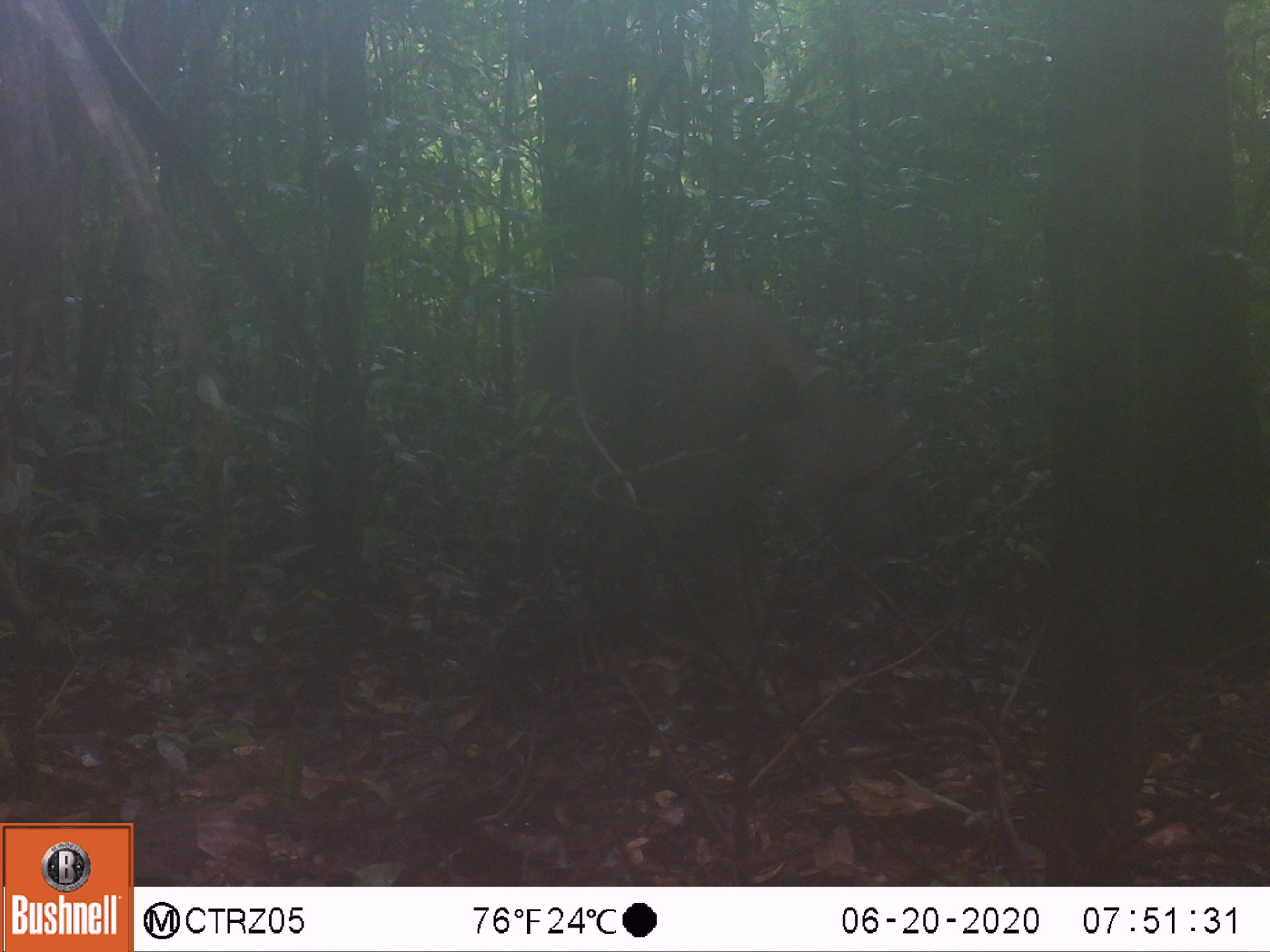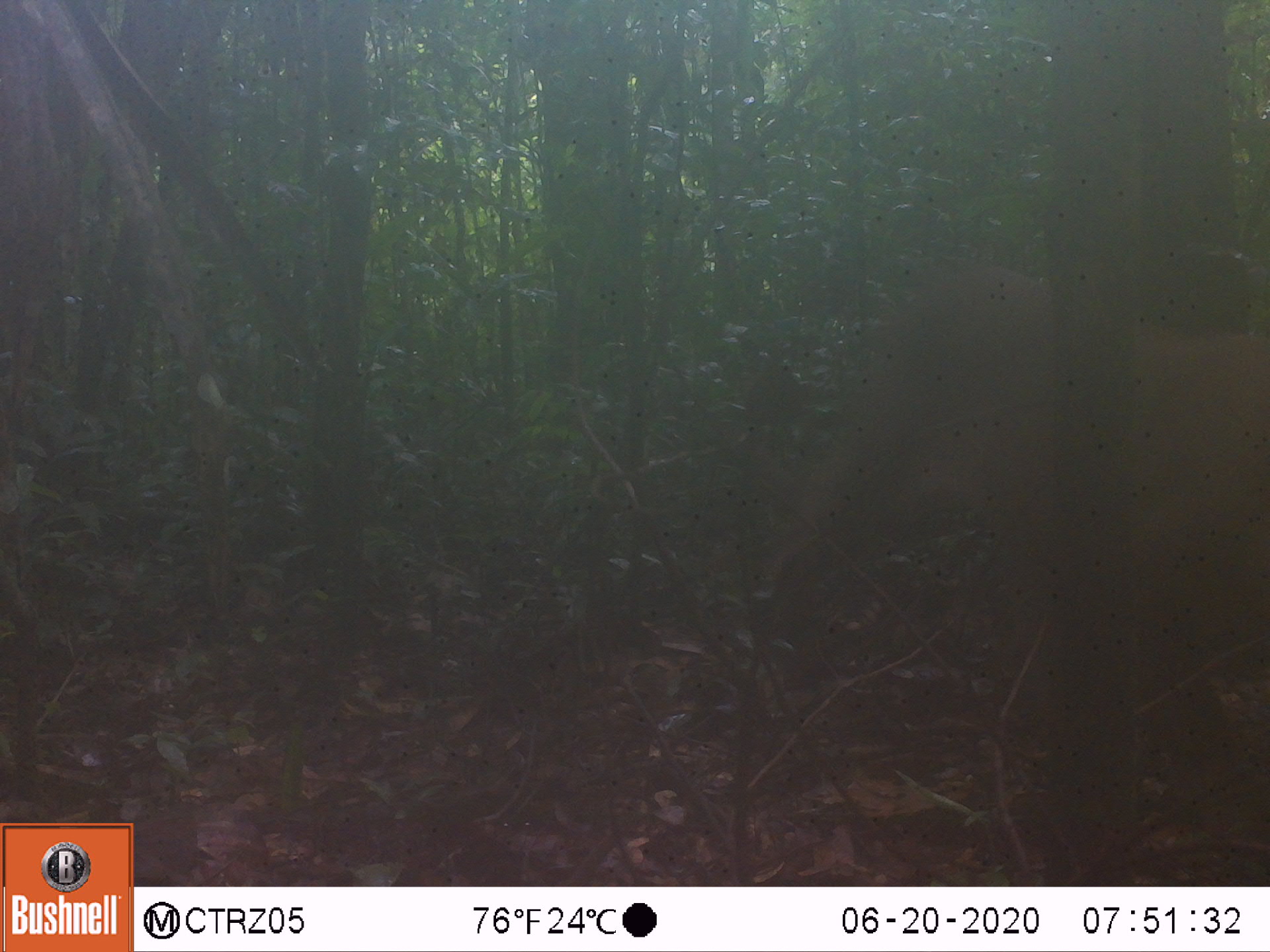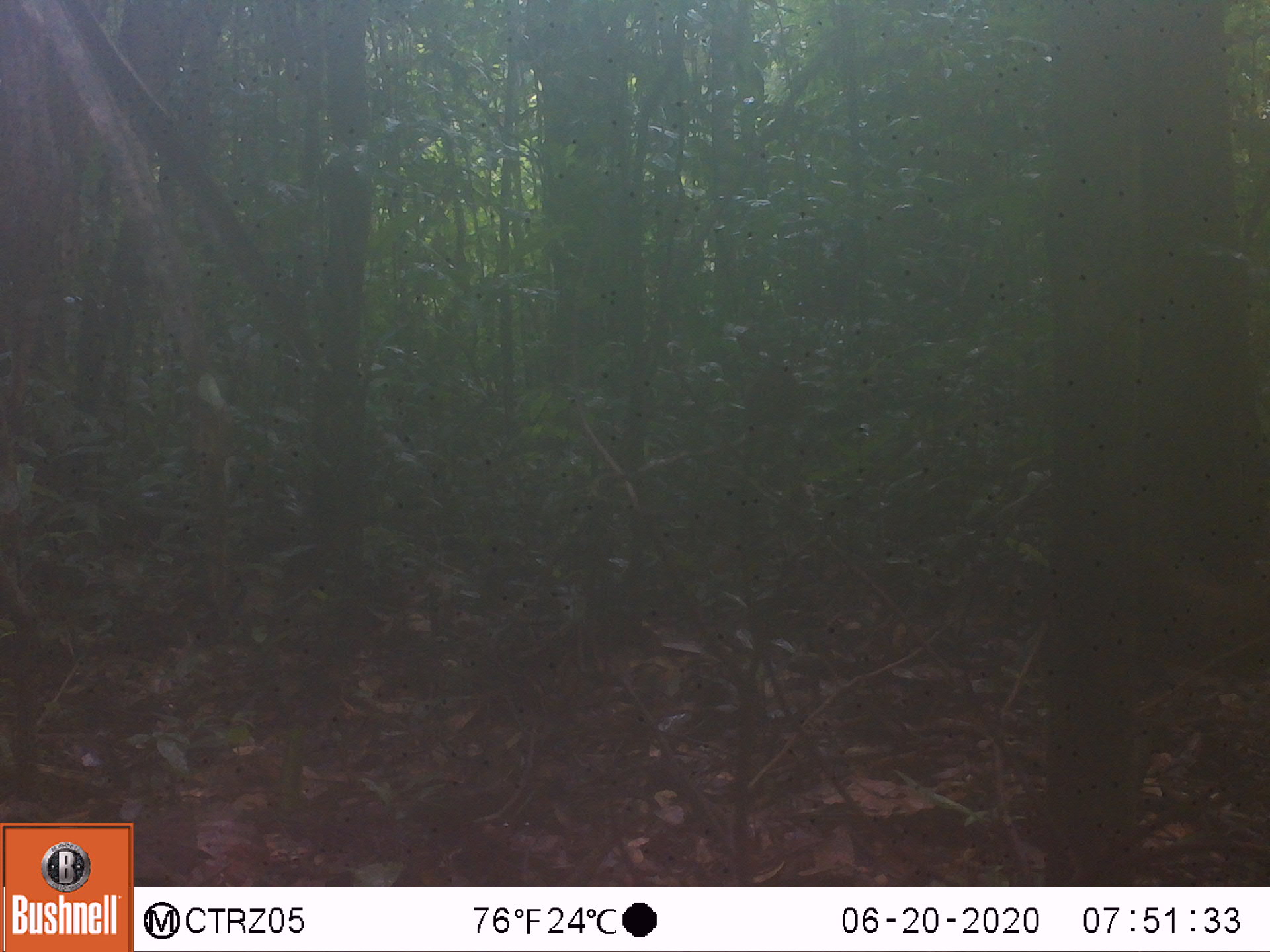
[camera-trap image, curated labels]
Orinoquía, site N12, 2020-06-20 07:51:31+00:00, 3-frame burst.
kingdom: Animalia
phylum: Chordata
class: Mammalia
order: Carnivora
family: Felidae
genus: Puma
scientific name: Puma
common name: puma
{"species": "Puma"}